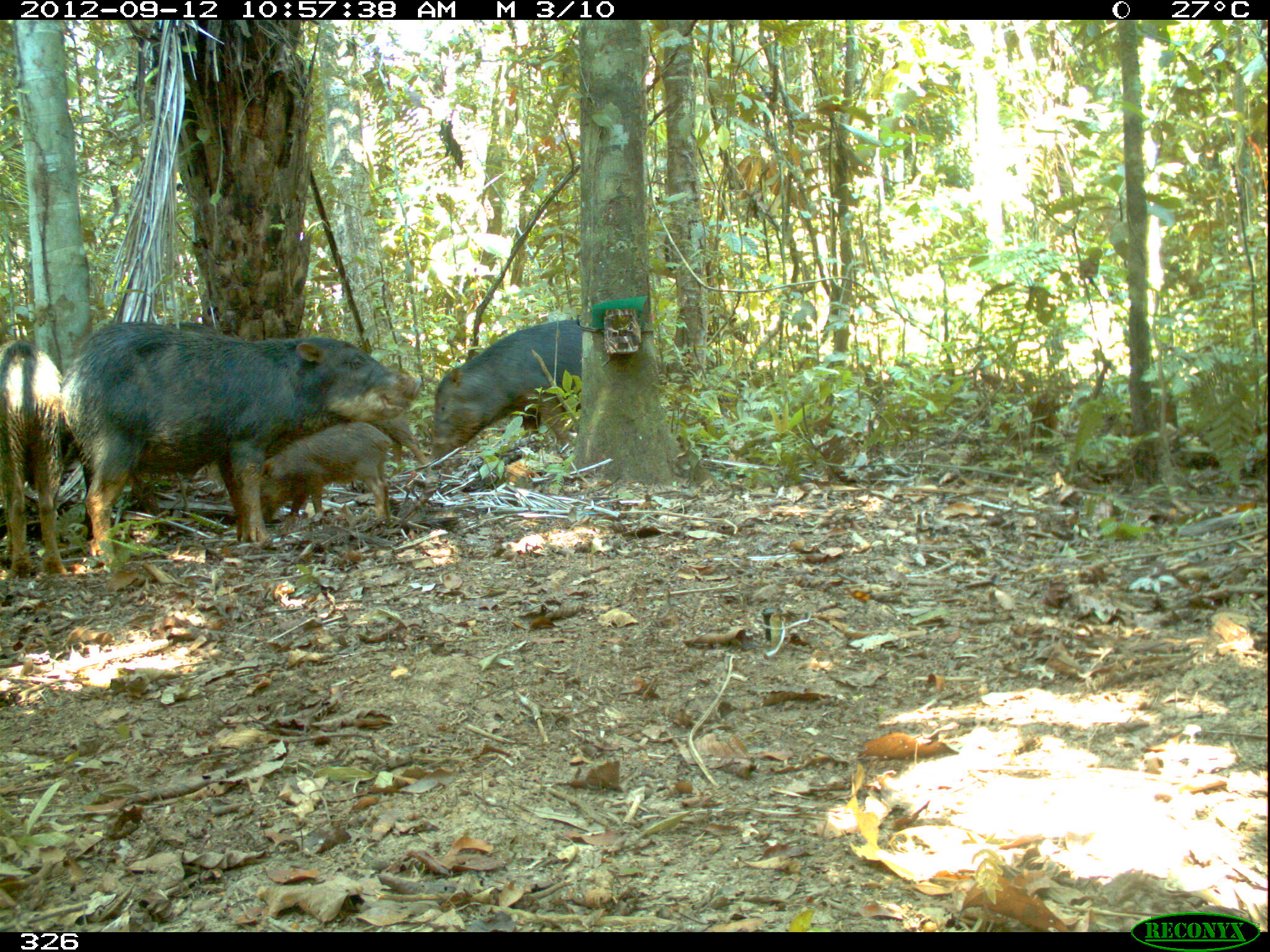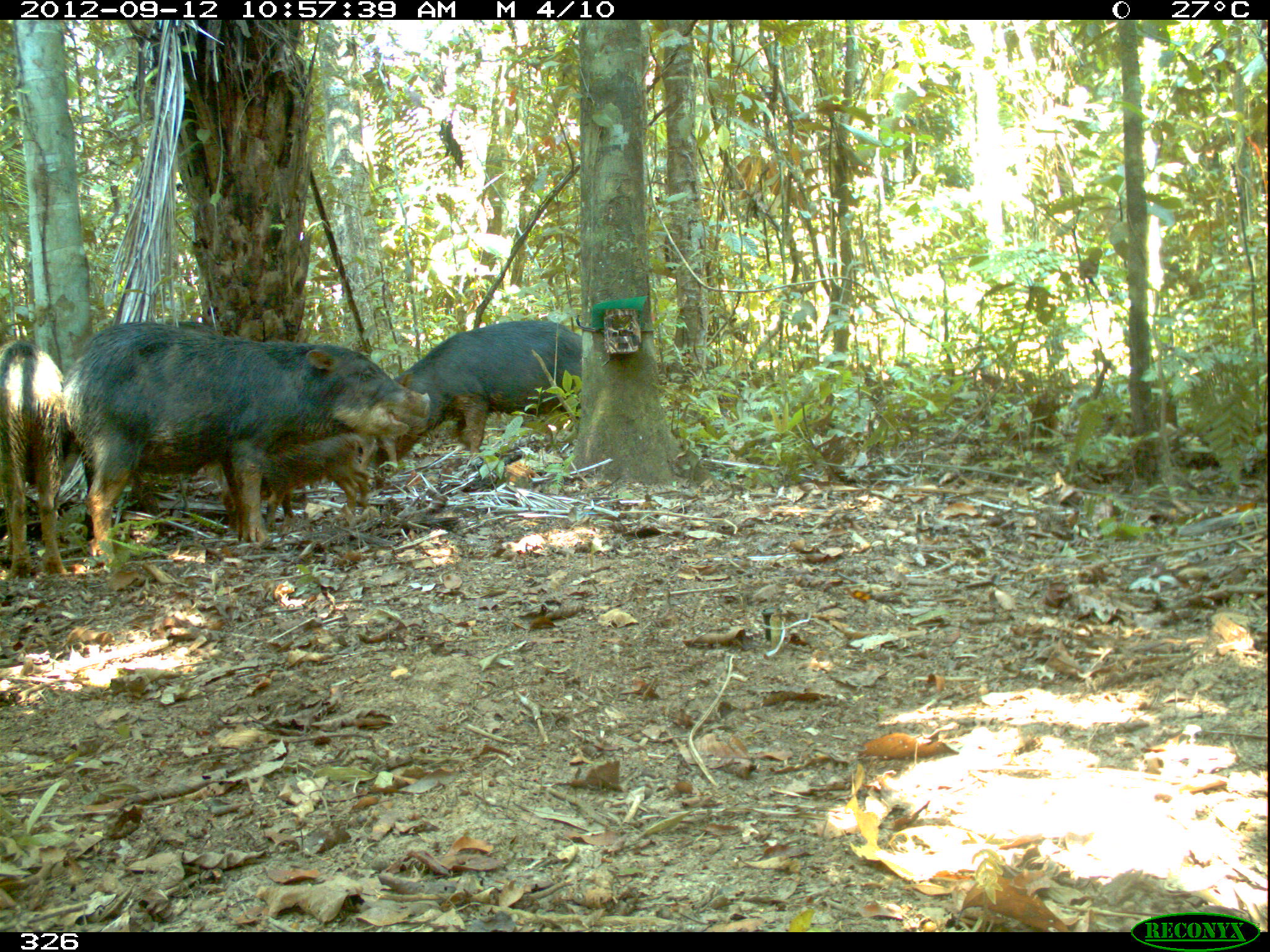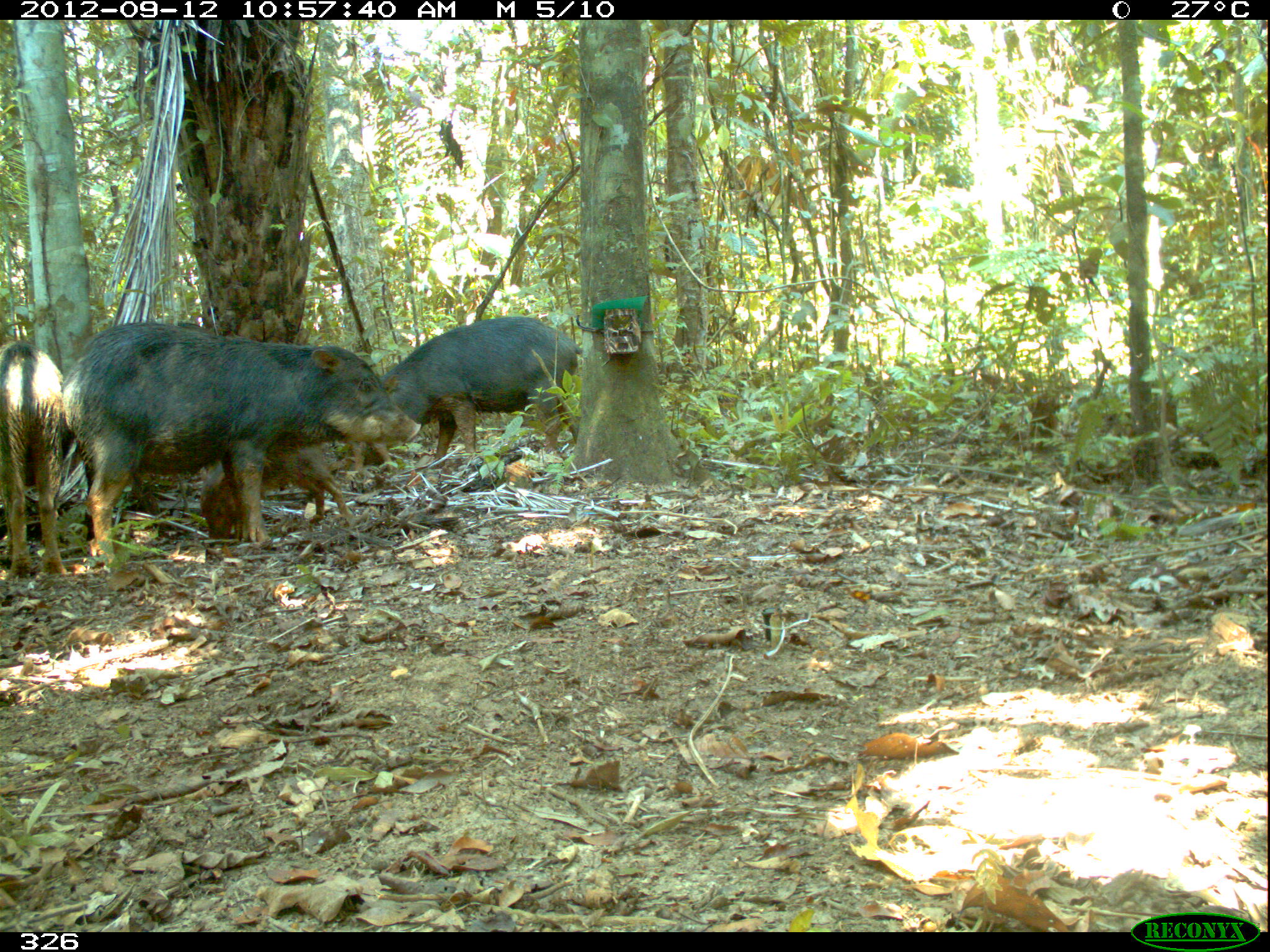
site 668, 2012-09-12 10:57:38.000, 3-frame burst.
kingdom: Animalia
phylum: Chordata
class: Mammalia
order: Artiodactyla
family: Tayassuidae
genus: Tayassu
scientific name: Tayassu pecari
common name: white-lipped peccary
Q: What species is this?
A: Tayassu pecari (white-lipped peccary).